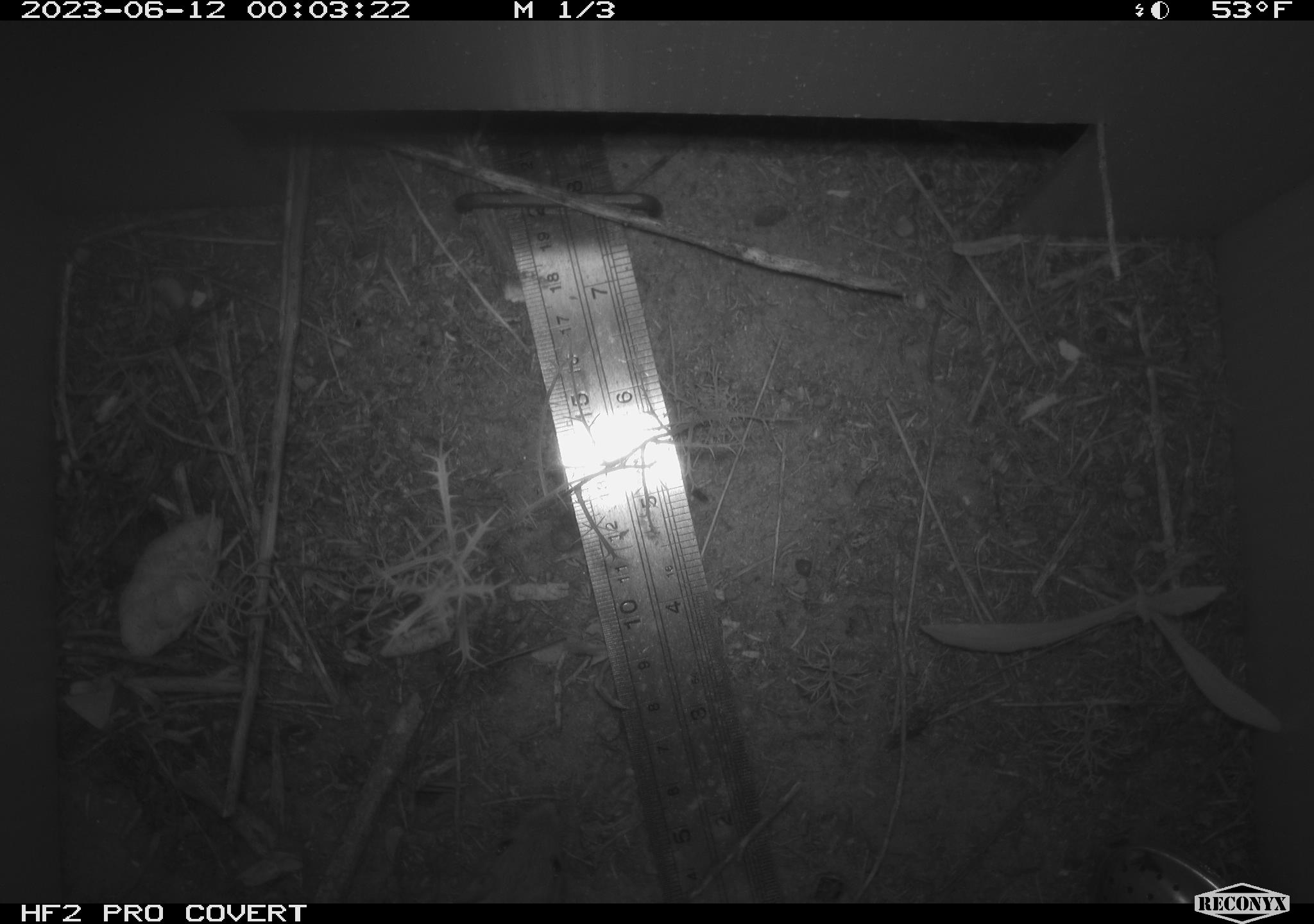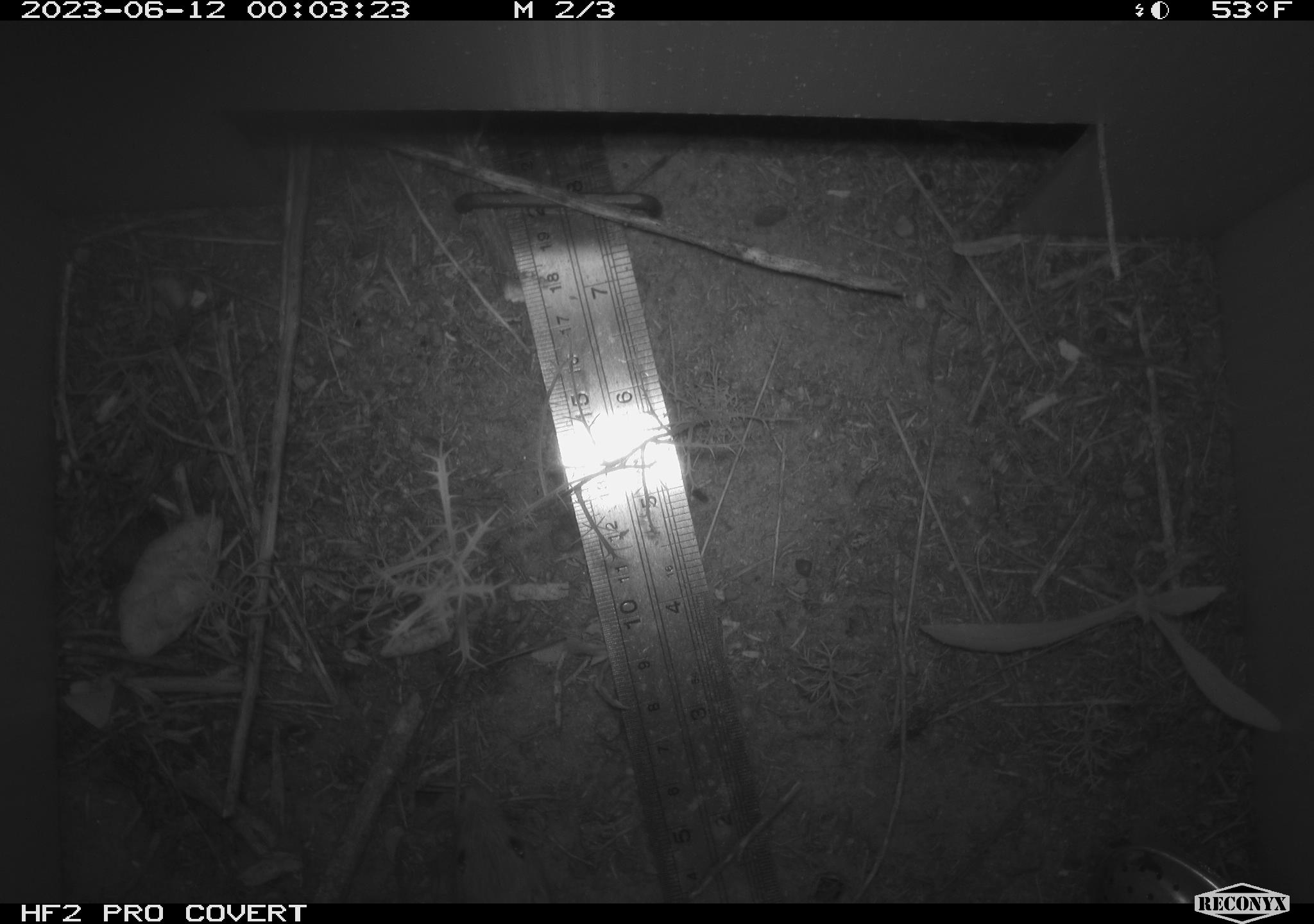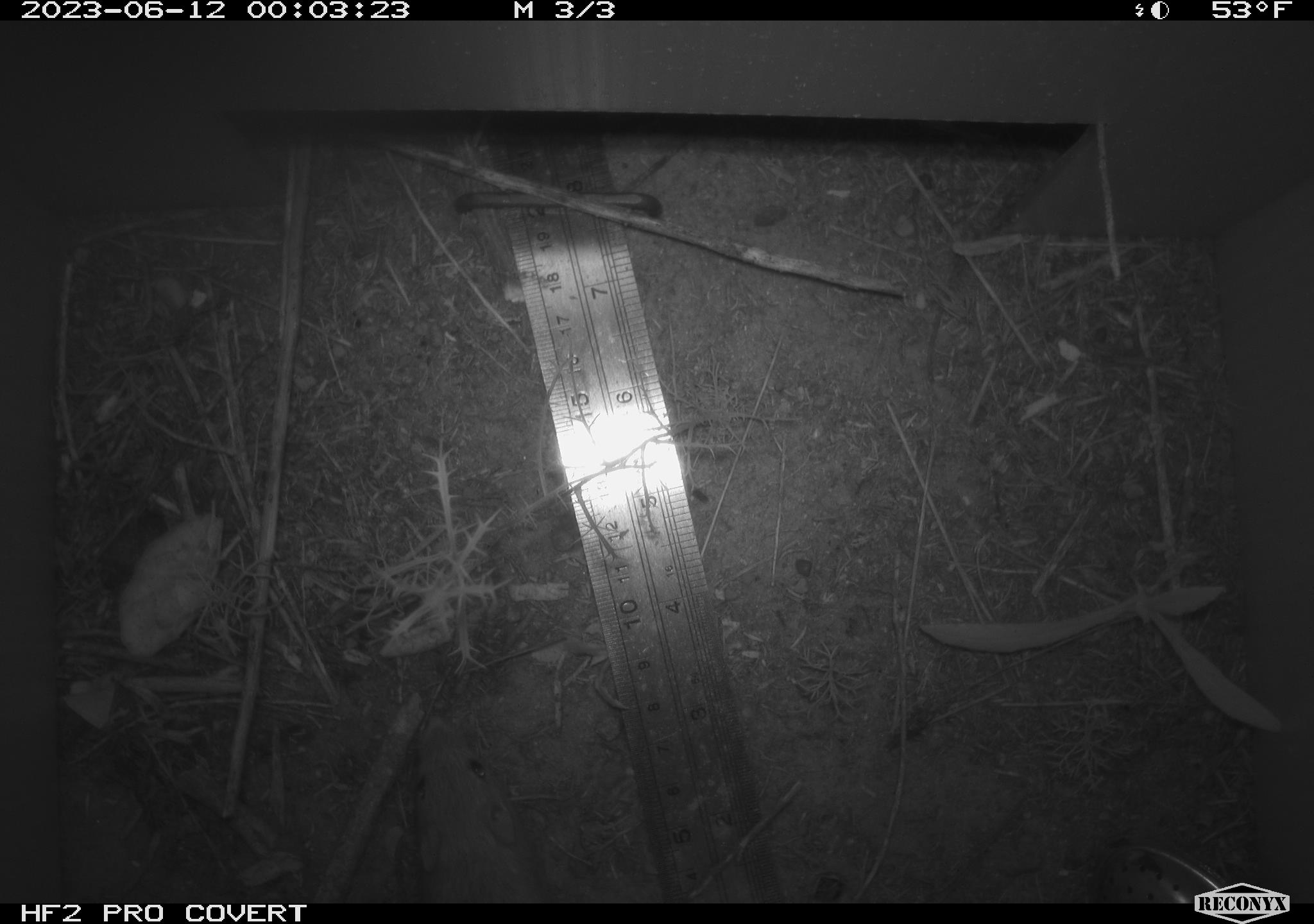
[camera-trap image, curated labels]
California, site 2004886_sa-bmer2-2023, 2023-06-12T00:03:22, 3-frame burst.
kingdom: Animalia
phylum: Chordata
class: Mammalia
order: Rodentia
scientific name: Rodentia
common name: mouse species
Mouse species (Rodentia).